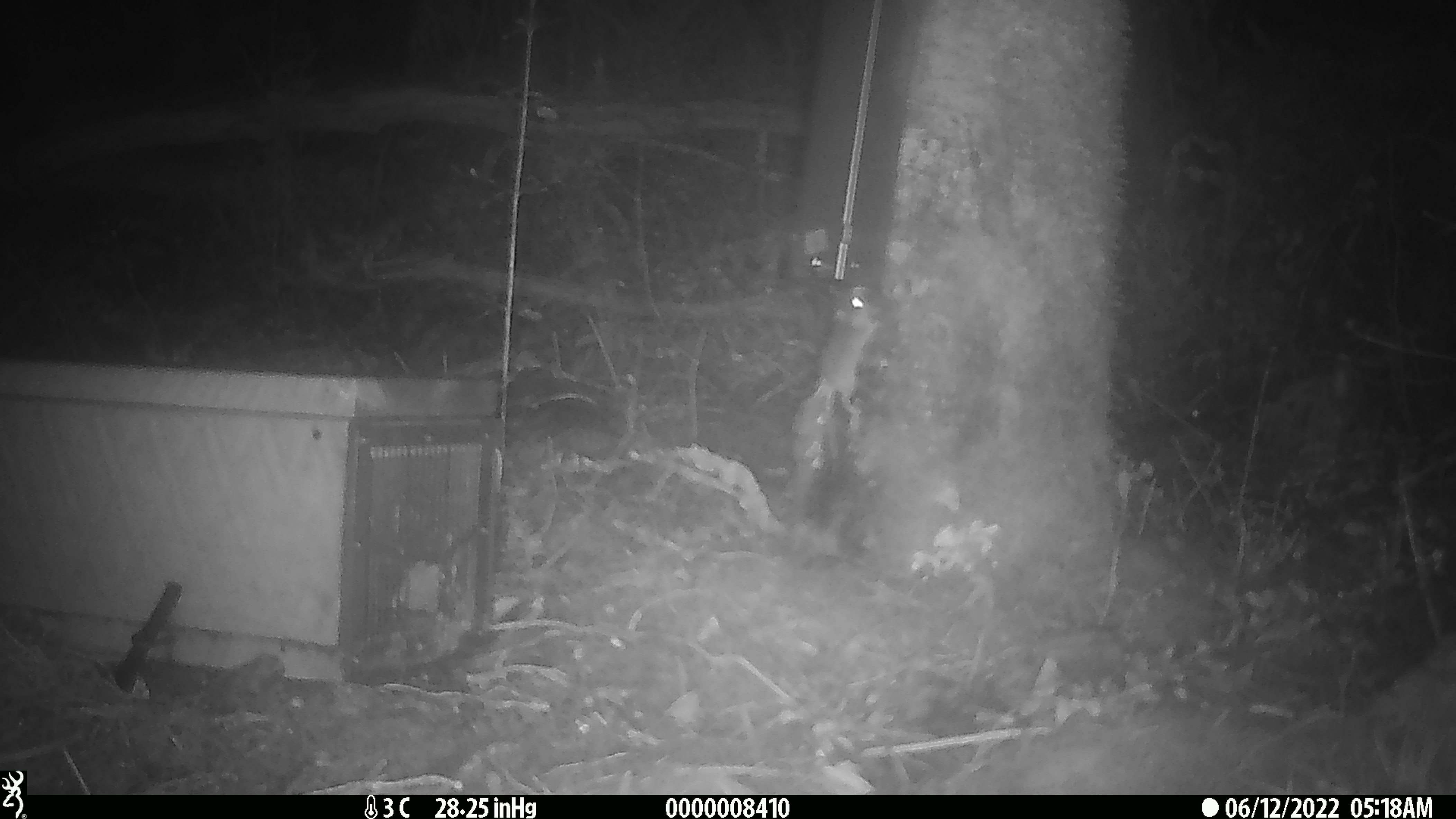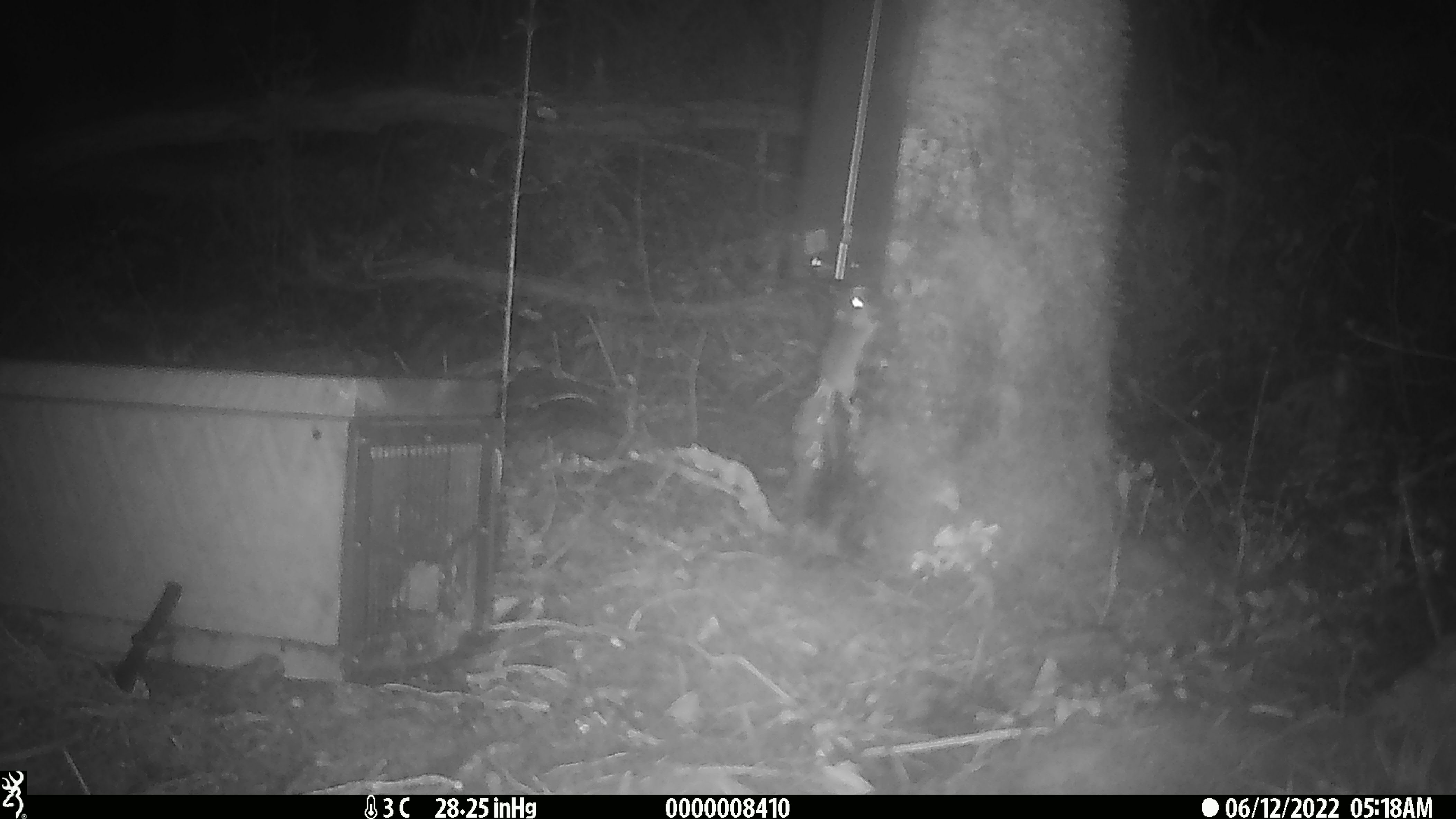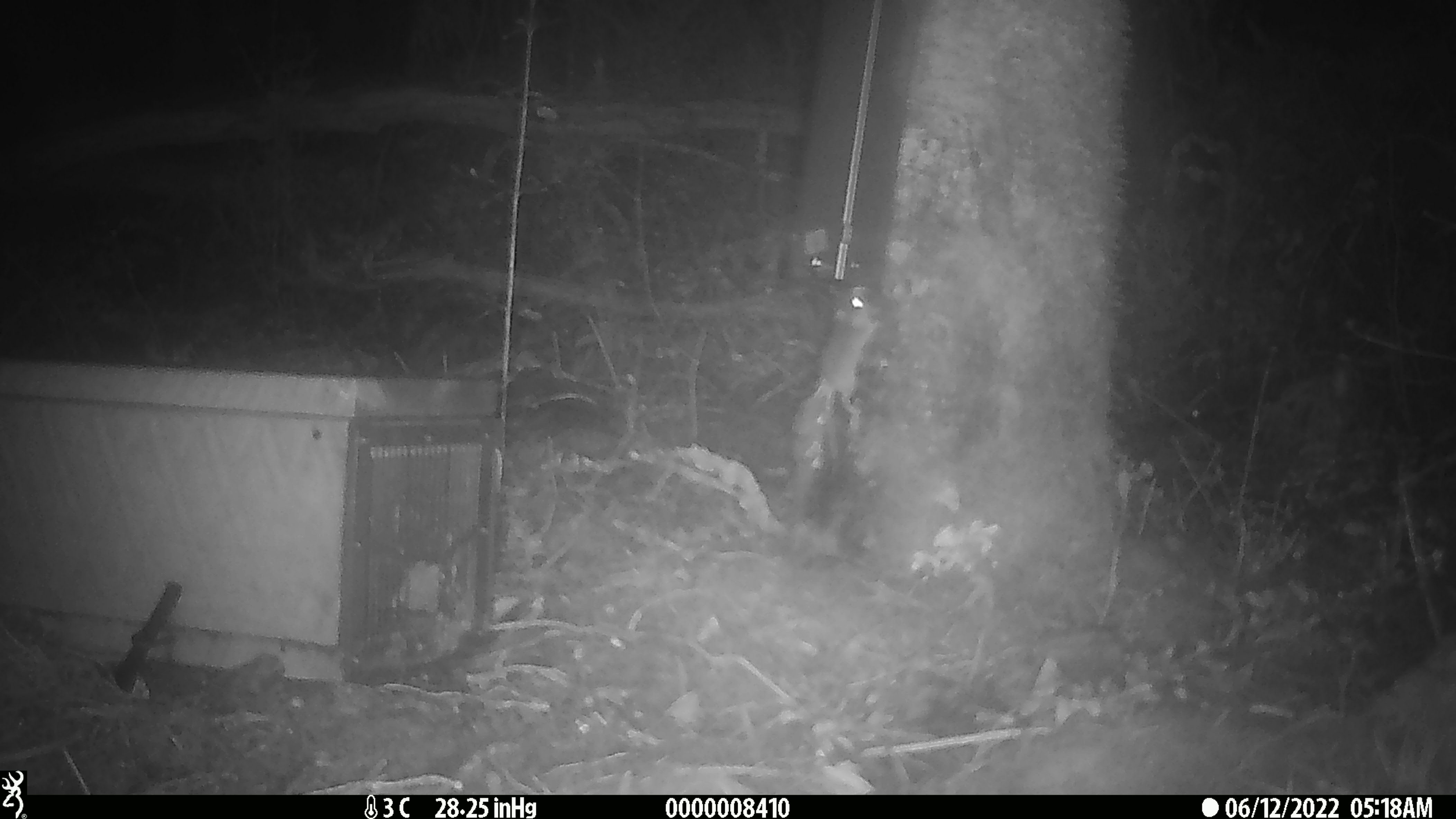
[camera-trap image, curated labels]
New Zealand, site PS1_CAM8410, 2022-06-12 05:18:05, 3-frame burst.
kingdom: Animalia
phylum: Chordata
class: Mammalia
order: Rodentia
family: Muridae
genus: Mus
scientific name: Mus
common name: mouse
Mouse (Mus).